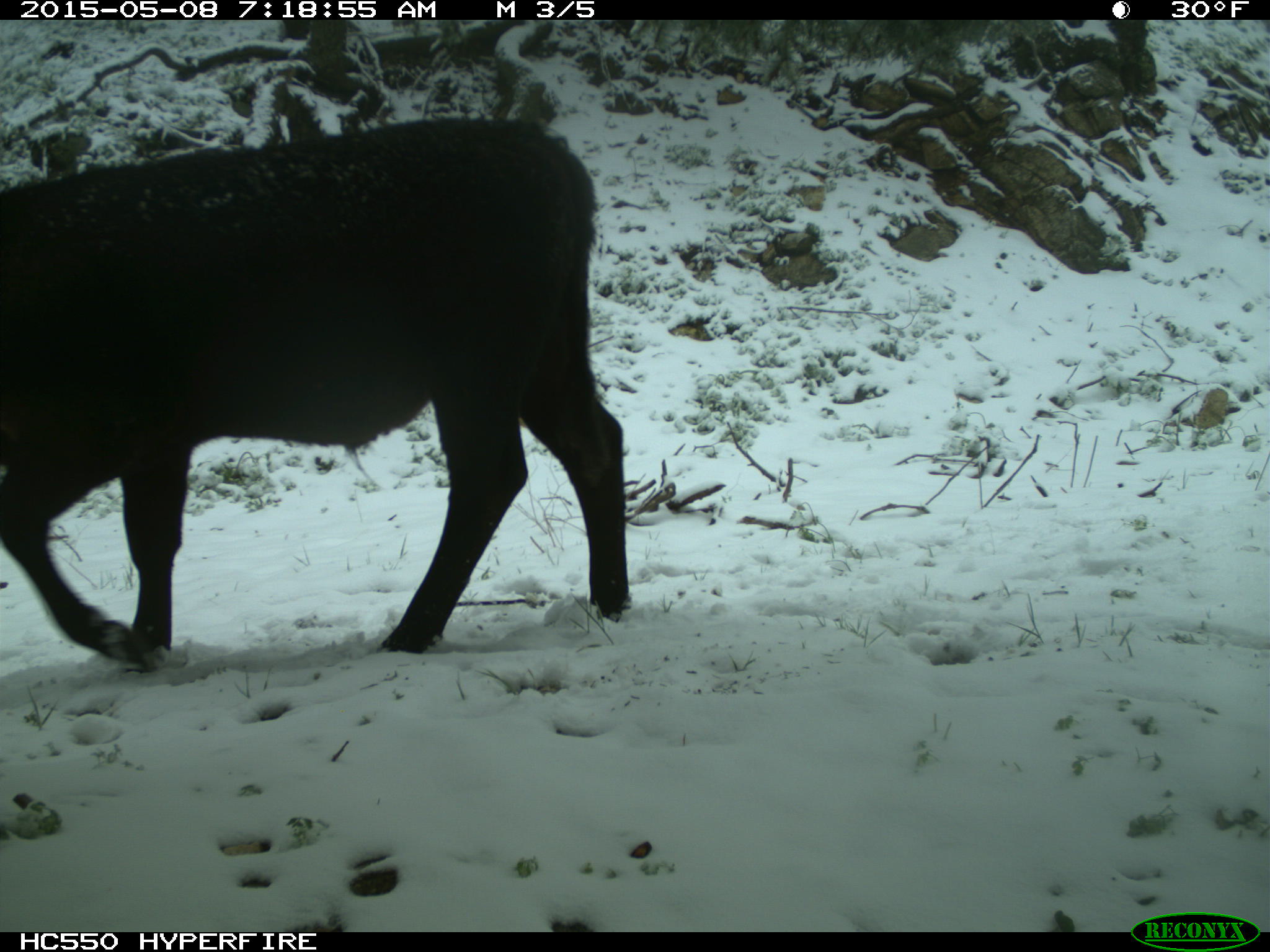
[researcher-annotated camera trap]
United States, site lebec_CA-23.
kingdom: Animalia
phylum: Chordata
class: Mammalia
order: Artiodactyla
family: Bovidae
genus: Bos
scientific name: Bos taurus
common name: domestic cow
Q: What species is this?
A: Bos taurus (domestic cow).